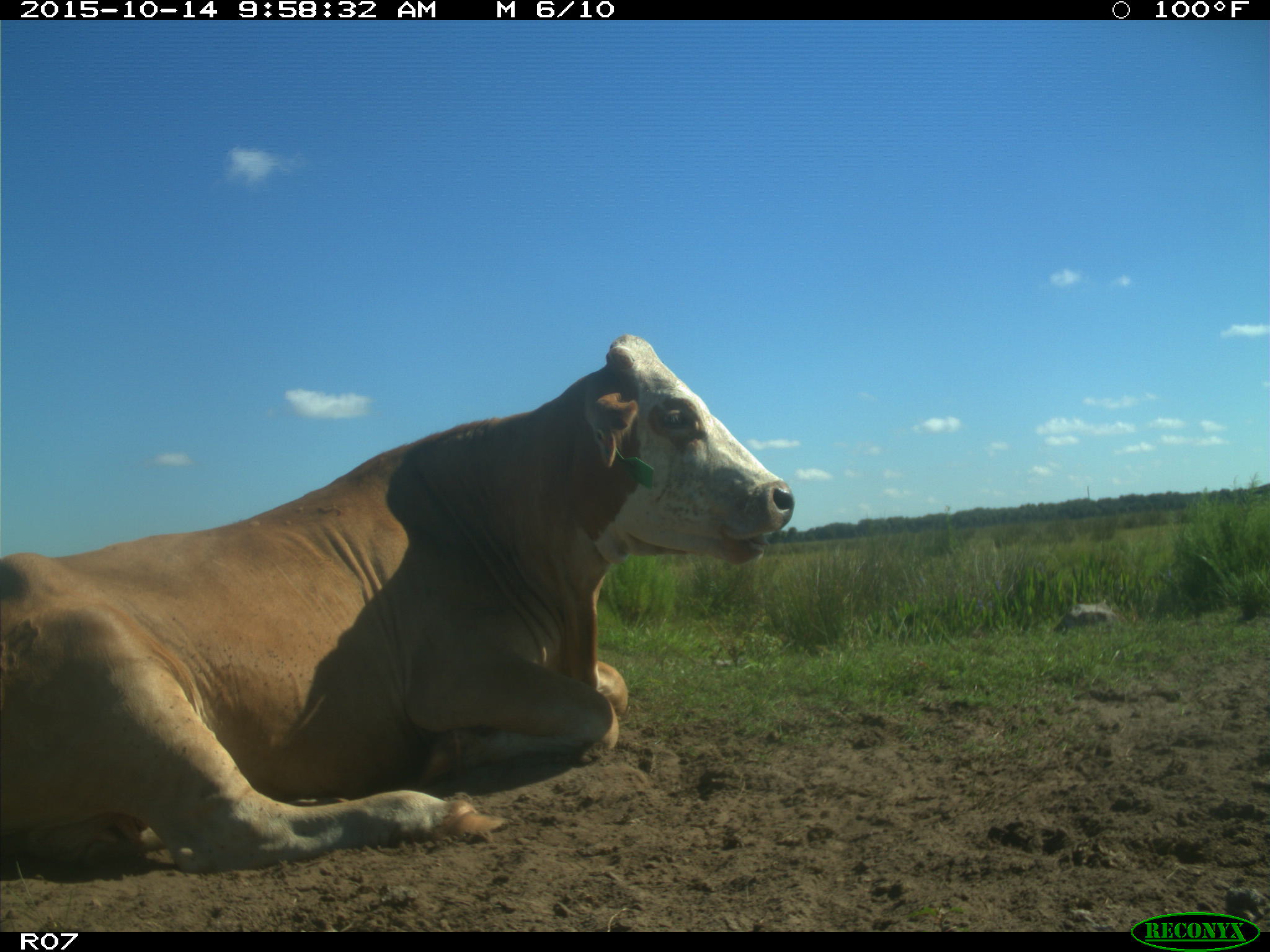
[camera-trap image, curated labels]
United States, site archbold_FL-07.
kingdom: Animalia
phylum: Chordata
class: Mammalia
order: Artiodactyla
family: Bovidae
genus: Bos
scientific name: Bos taurus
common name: domestic cow